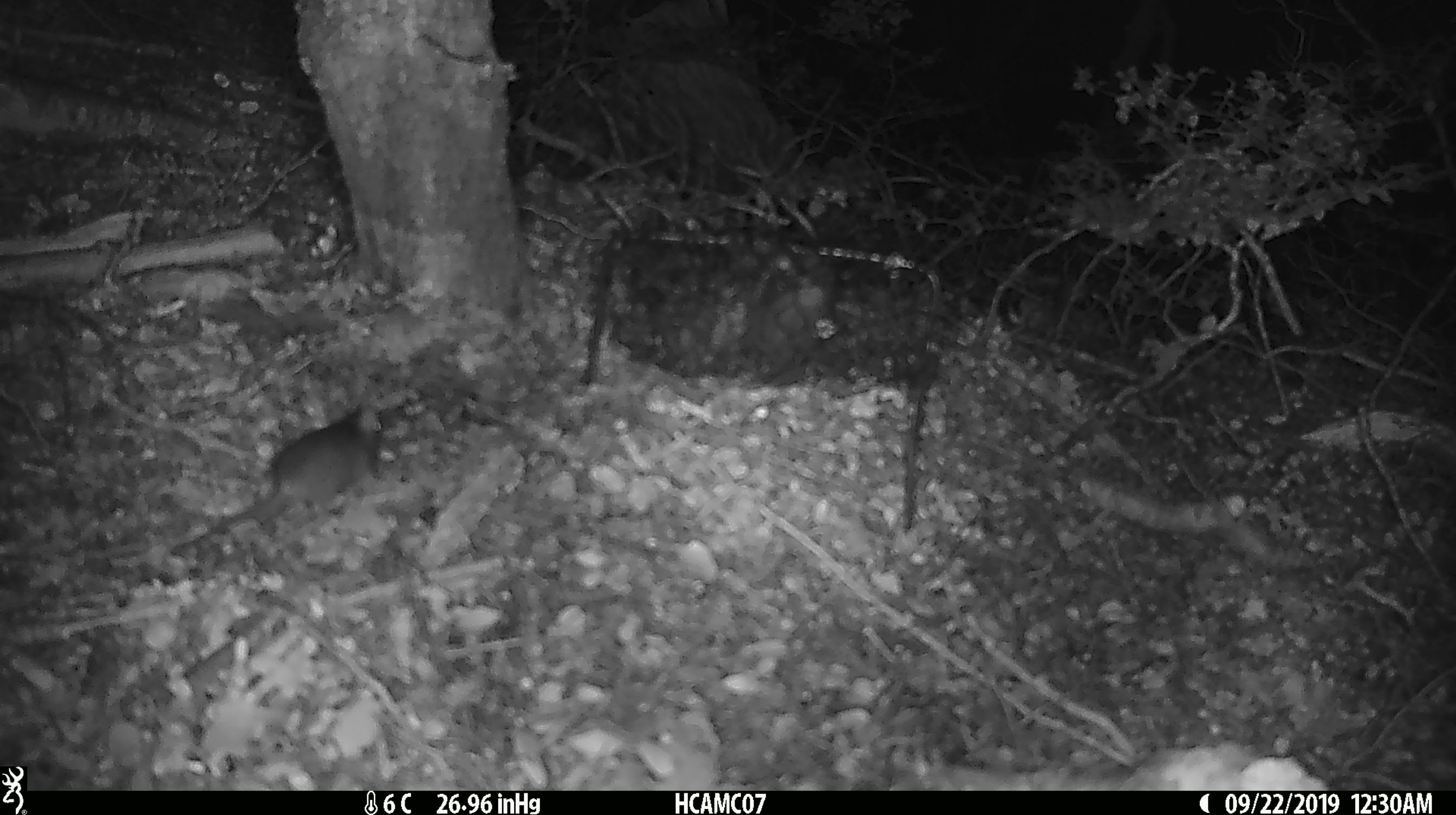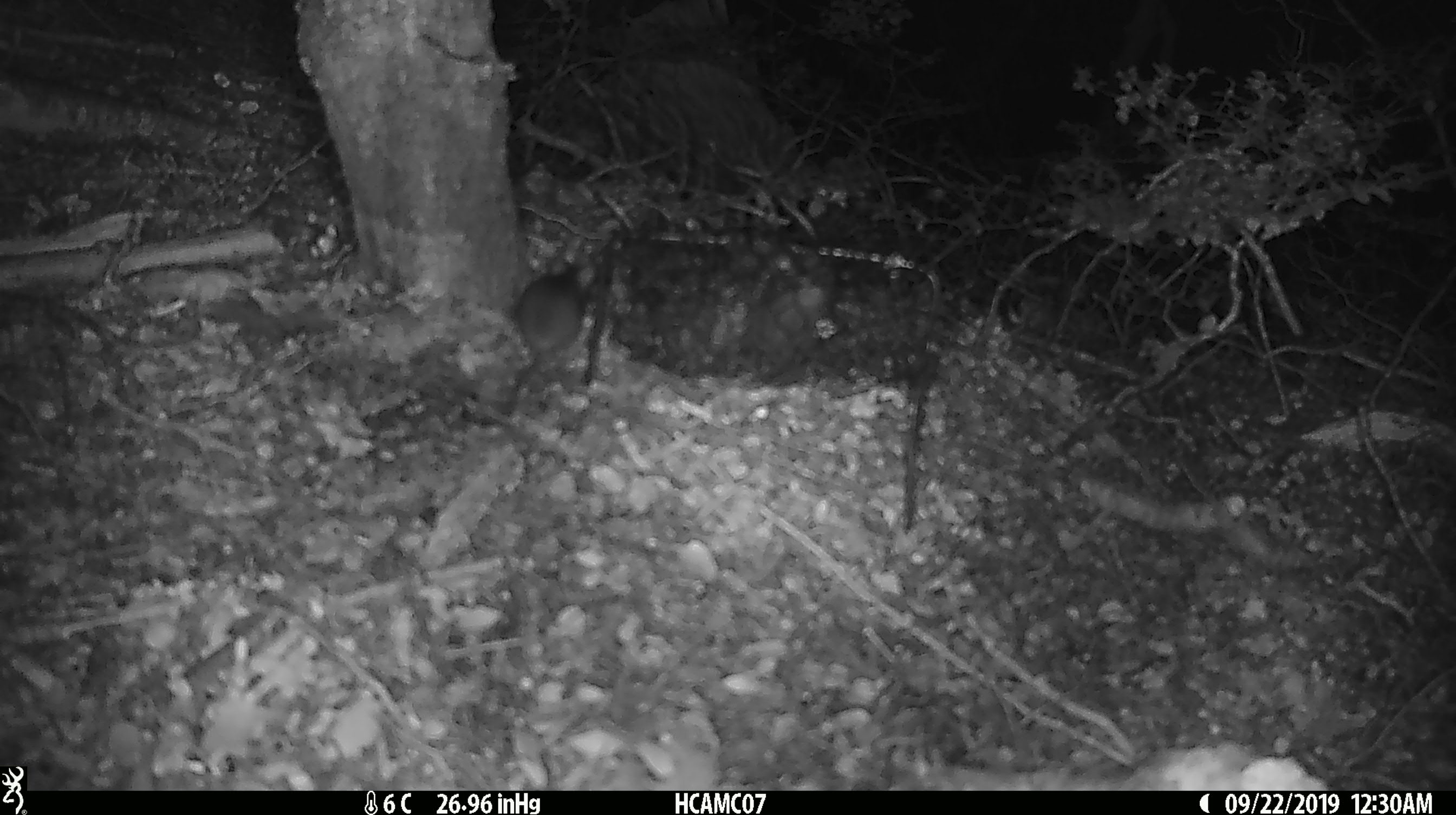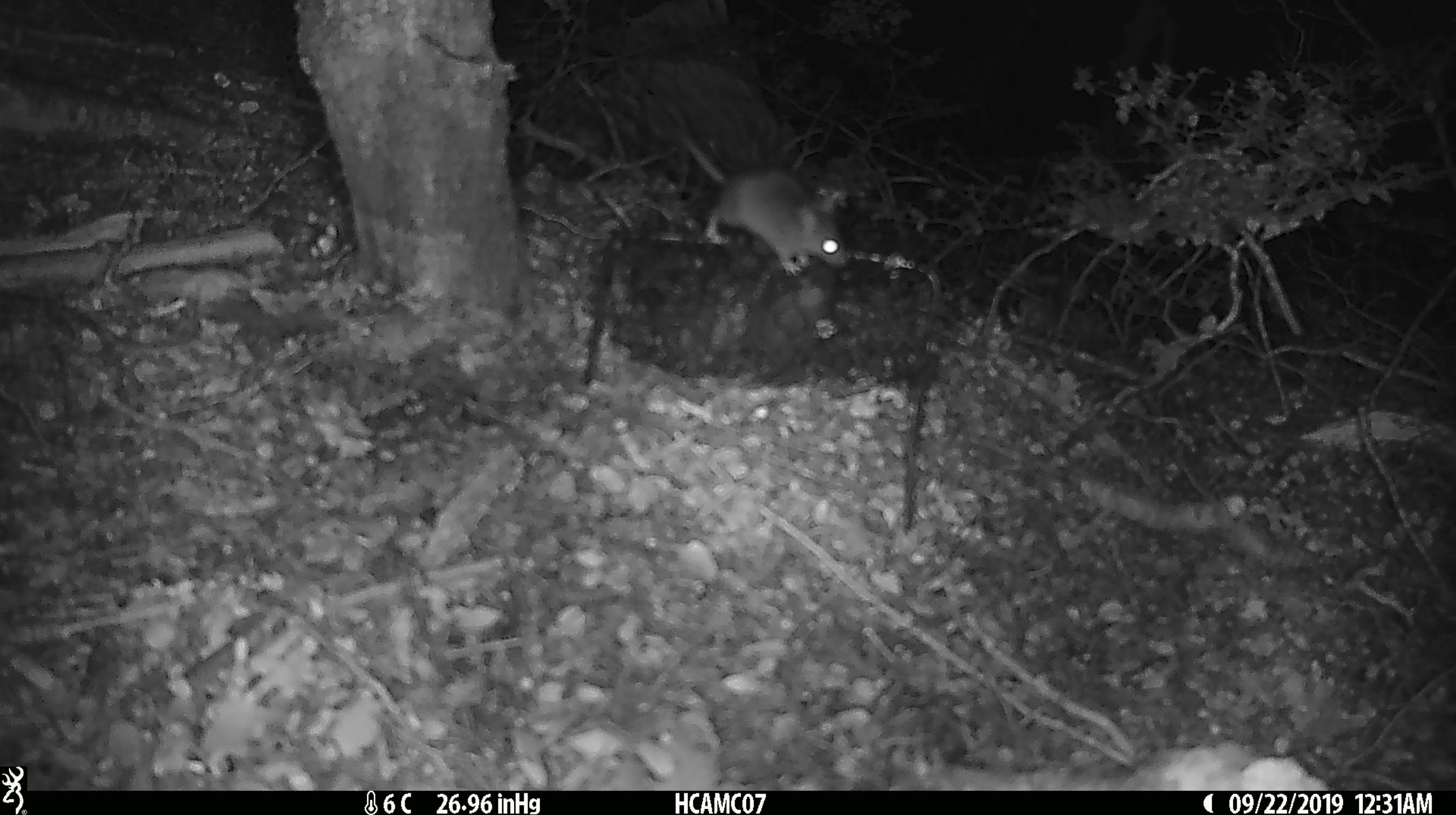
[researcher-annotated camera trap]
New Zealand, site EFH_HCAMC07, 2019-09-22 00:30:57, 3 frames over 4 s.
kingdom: Animalia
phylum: Chordata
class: Mammalia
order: Rodentia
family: Muridae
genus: Mus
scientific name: Mus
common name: mouse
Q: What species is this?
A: Mouse (Mus).